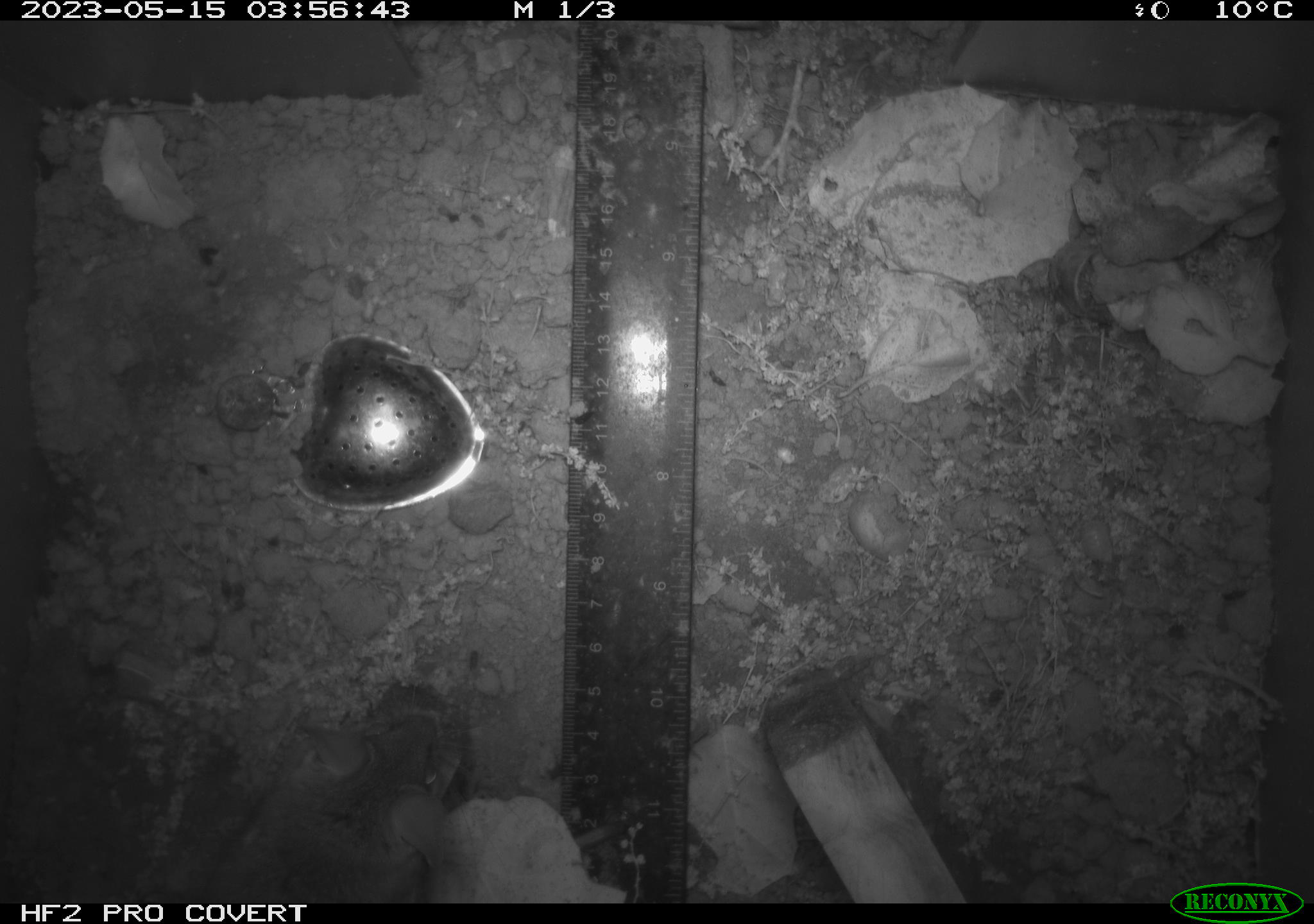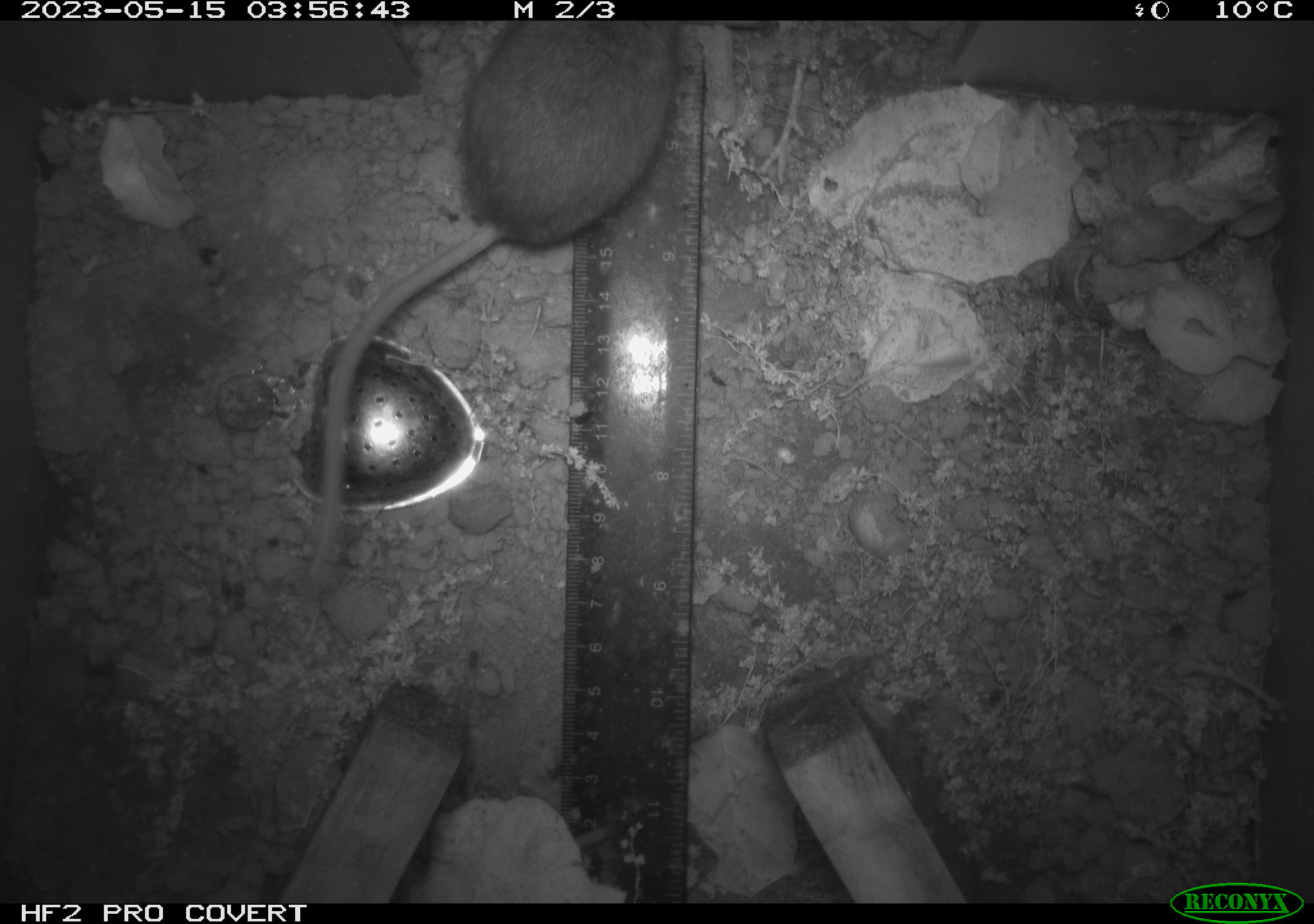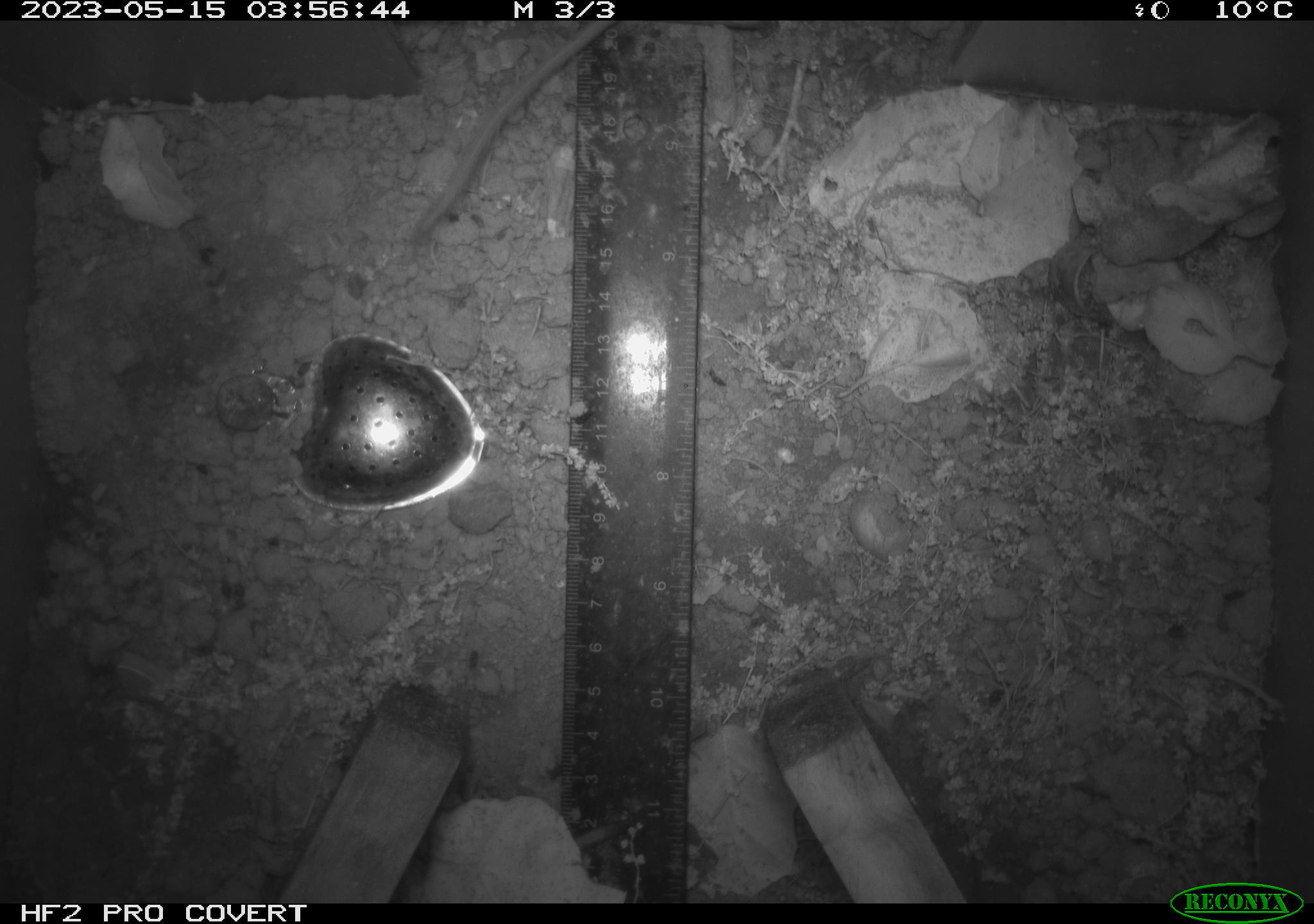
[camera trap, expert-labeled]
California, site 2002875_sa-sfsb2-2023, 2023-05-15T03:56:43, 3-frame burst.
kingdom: Animalia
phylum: Chordata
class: Mammalia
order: Rodentia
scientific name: Rodentia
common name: mouse species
Mouse species (Rodentia).